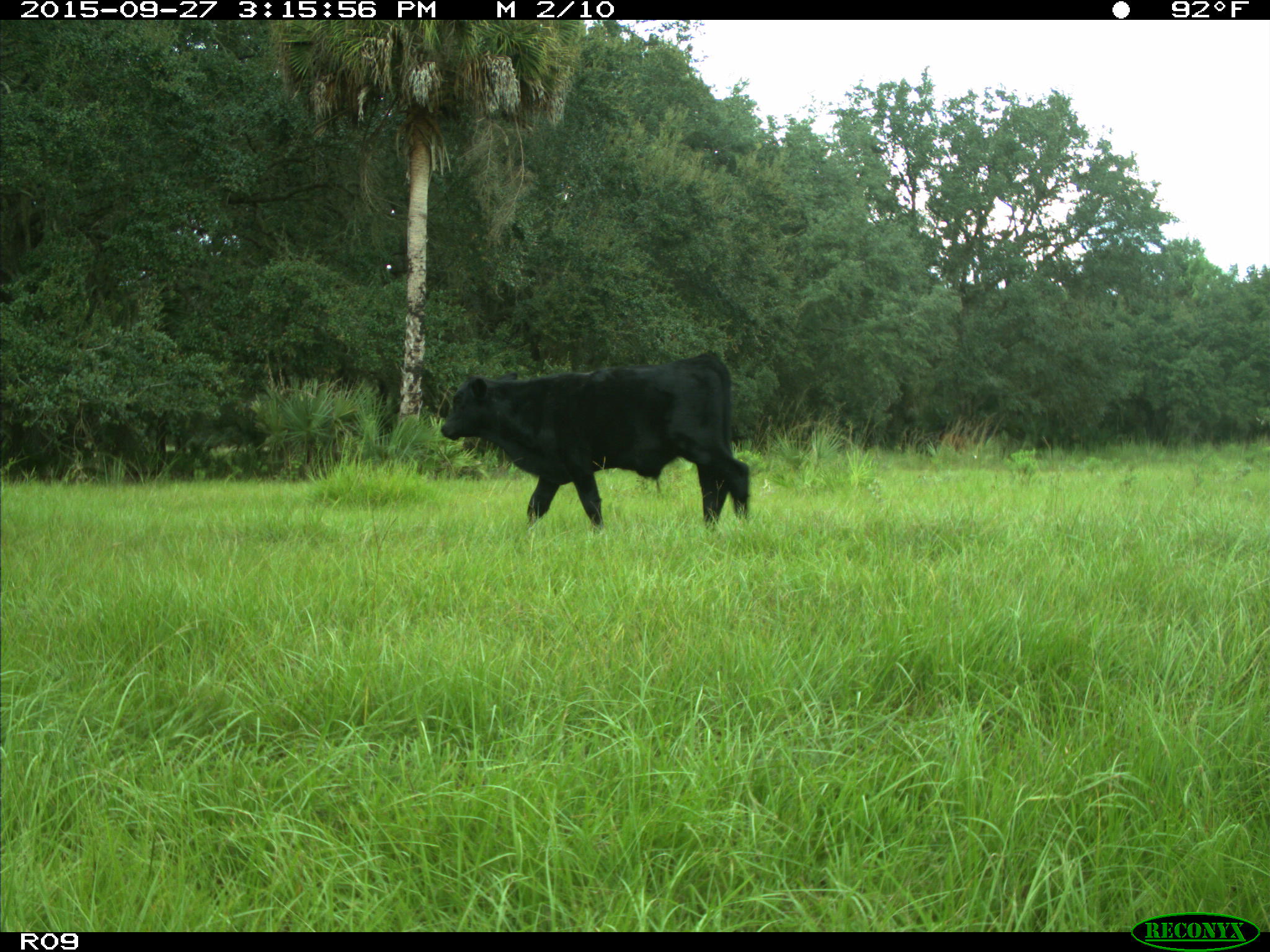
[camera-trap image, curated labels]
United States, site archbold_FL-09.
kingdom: Animalia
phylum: Chordata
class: Mammalia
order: Artiodactyla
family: Bovidae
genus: Bos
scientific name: Bos taurus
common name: domestic cow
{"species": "Bos taurus (domestic cow)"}